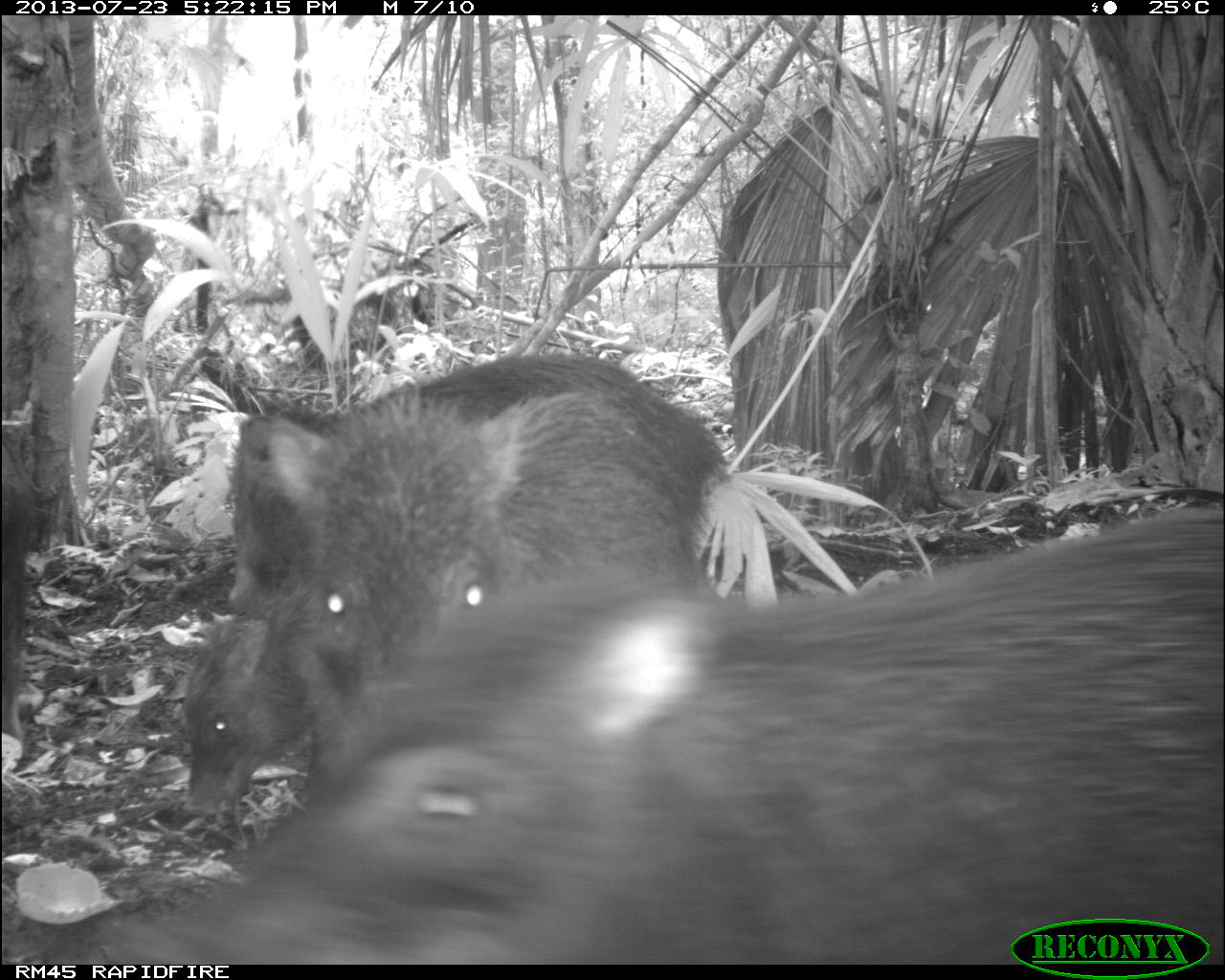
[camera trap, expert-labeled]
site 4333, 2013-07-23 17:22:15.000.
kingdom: Animalia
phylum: Chordata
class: Mammalia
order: Artiodactyla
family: Tayassuidae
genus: Tayassu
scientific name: Tayassu pecari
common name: white-lipped peccary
Tayassu pecari (white-lipped peccary), count 4.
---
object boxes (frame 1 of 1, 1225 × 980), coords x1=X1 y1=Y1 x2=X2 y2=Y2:
tayassu pecari: x1=94 y1=501 x2=1222 y2=959; x1=300 y1=386 x2=730 y2=803; x1=227 y1=345 x2=651 y2=617; x1=182 y1=579 x2=318 y2=804; x1=0 y1=434 x2=56 y2=748; x1=281 y1=297 x2=431 y2=375